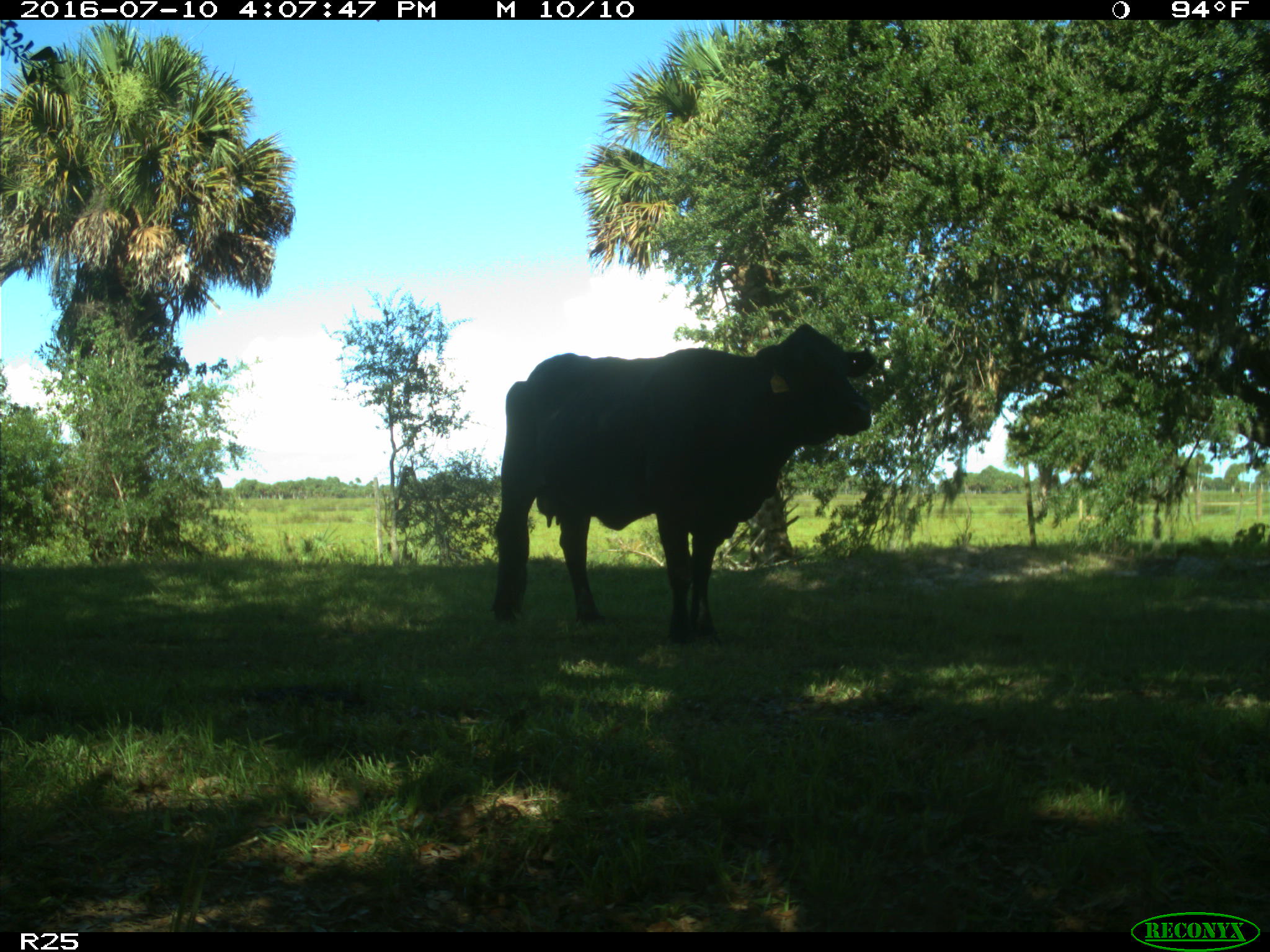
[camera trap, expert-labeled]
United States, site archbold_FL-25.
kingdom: Animalia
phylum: Chordata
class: Mammalia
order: Artiodactyla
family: Bovidae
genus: Bos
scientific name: Bos taurus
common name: domestic cow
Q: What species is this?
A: Bos taurus (domestic cow).